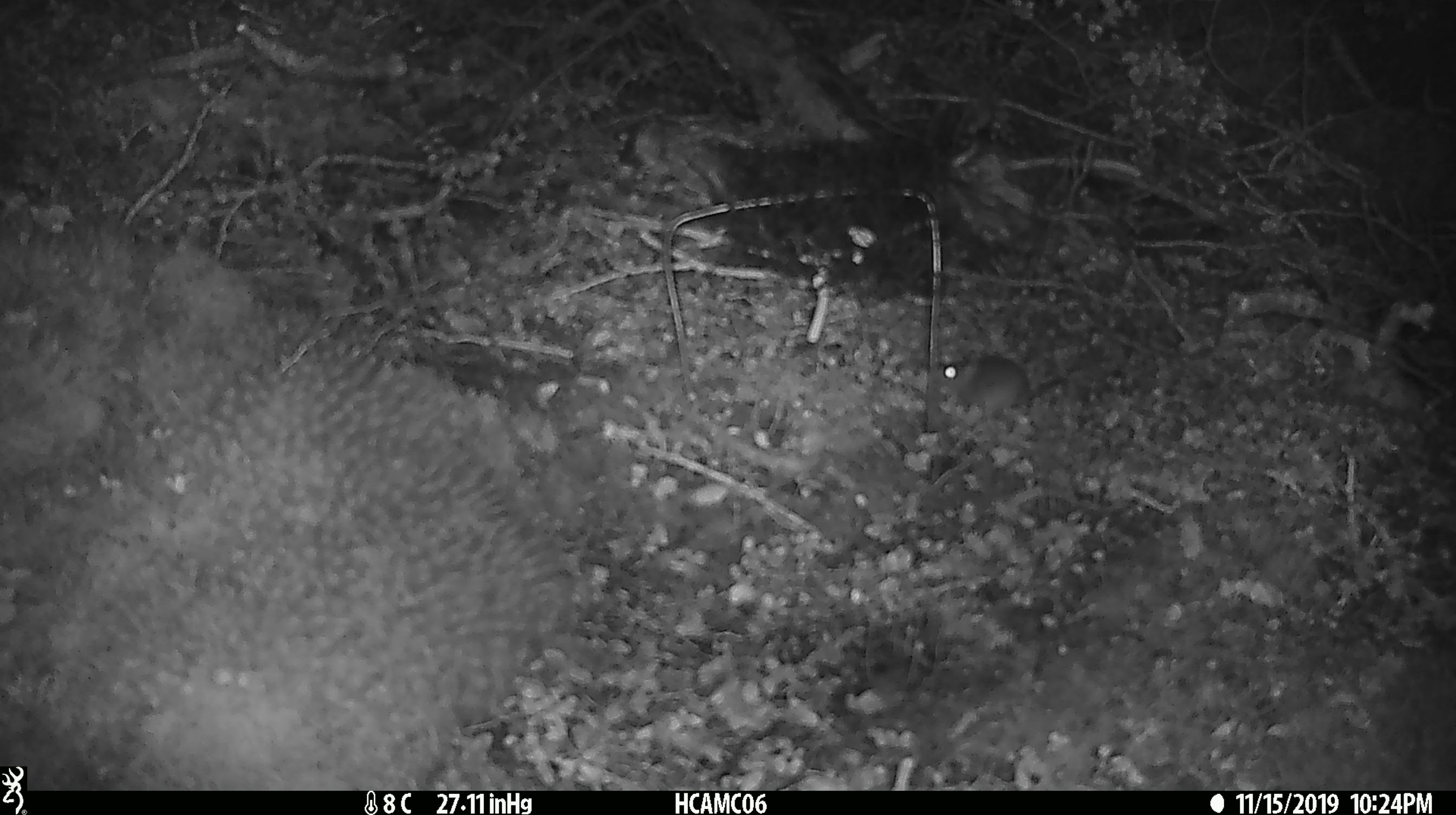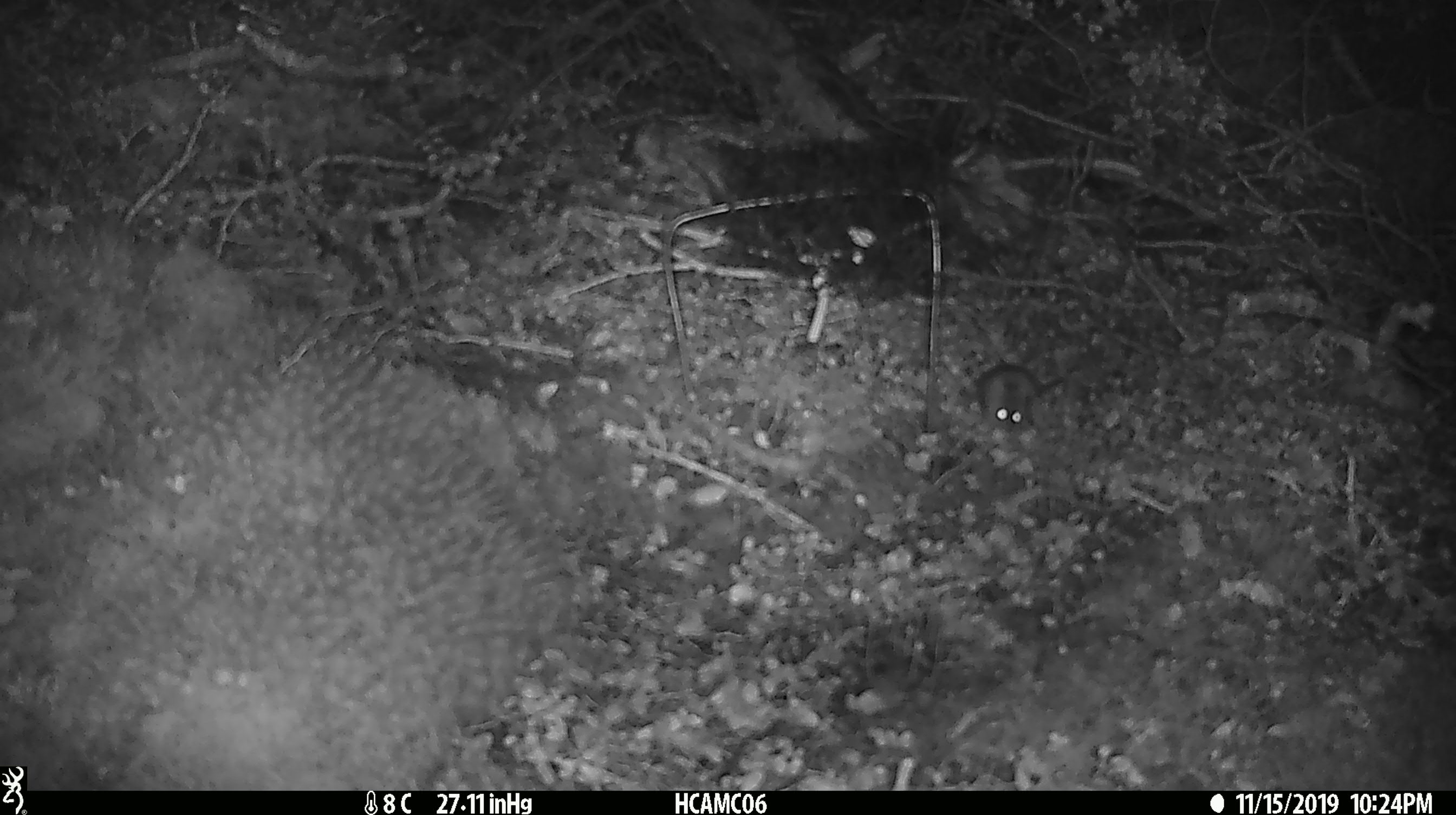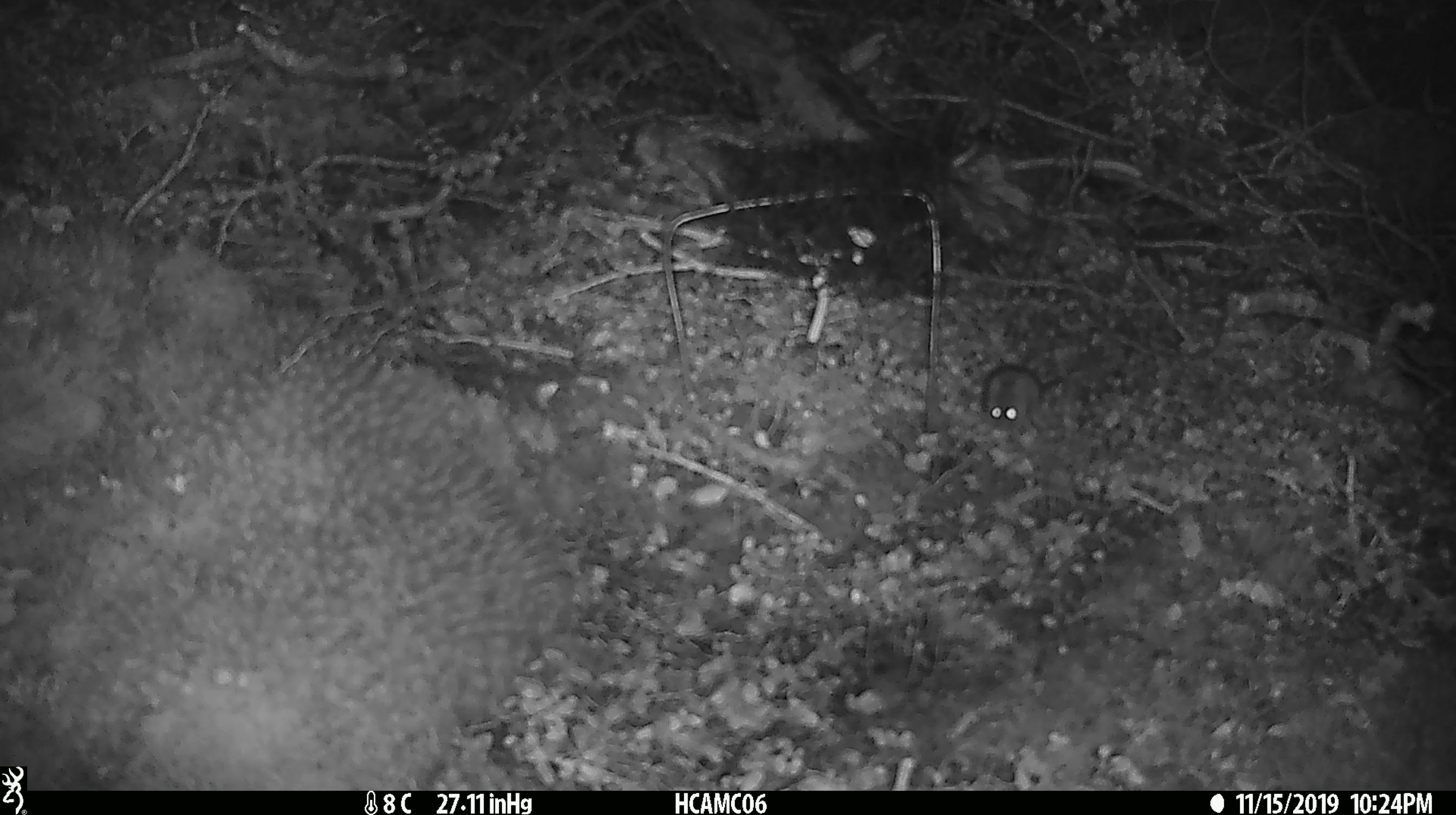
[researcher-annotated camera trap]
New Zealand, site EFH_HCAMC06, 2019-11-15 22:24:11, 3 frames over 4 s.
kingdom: Animalia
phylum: Chordata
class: Mammalia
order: Rodentia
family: Muridae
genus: Mus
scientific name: Mus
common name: mouse